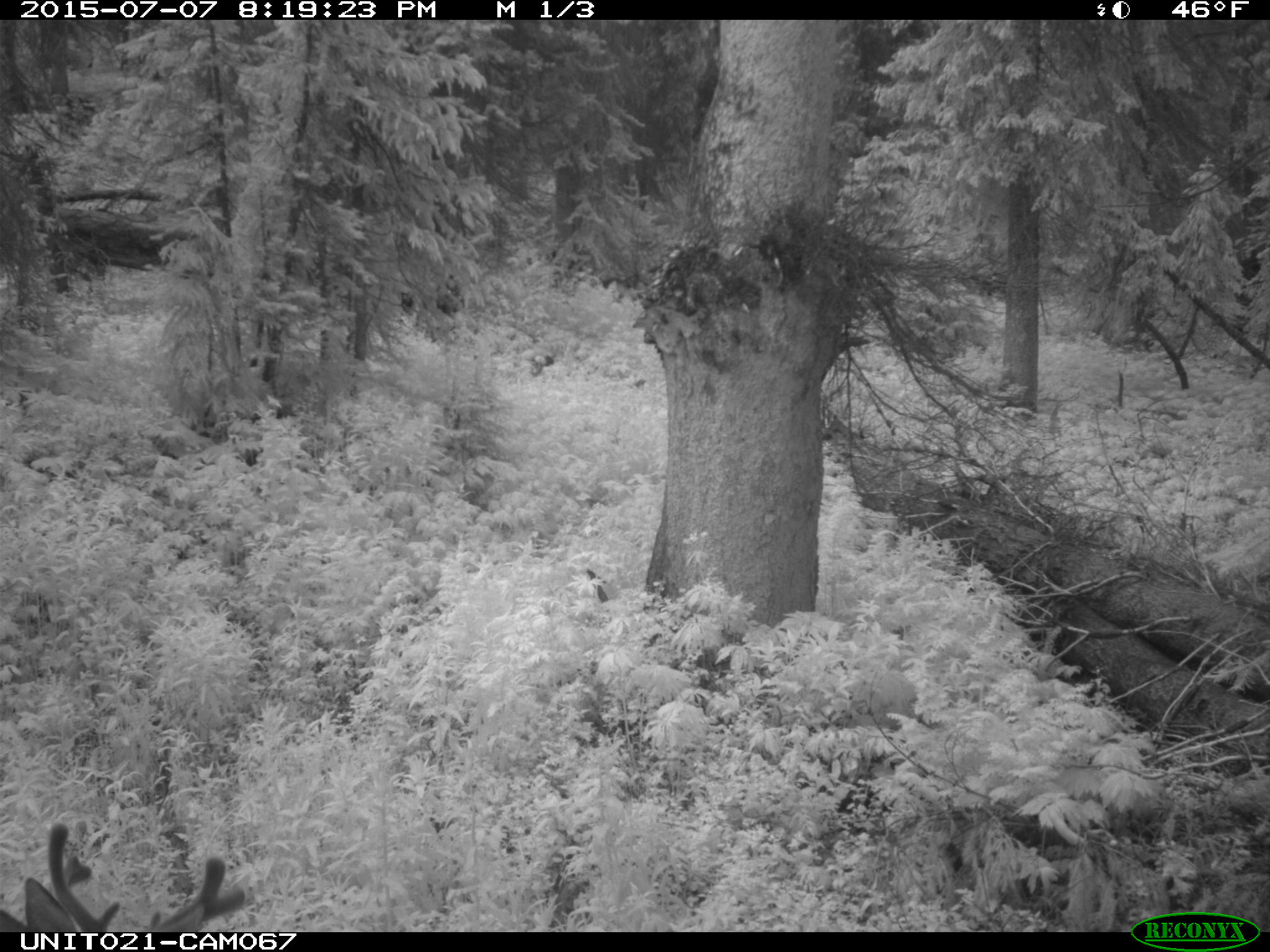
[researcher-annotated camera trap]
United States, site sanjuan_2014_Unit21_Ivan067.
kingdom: Animalia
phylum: Chordata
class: Mammalia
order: Artiodactyla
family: Cervidae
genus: Odocoileus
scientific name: Odocoileus hemionus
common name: mule deer